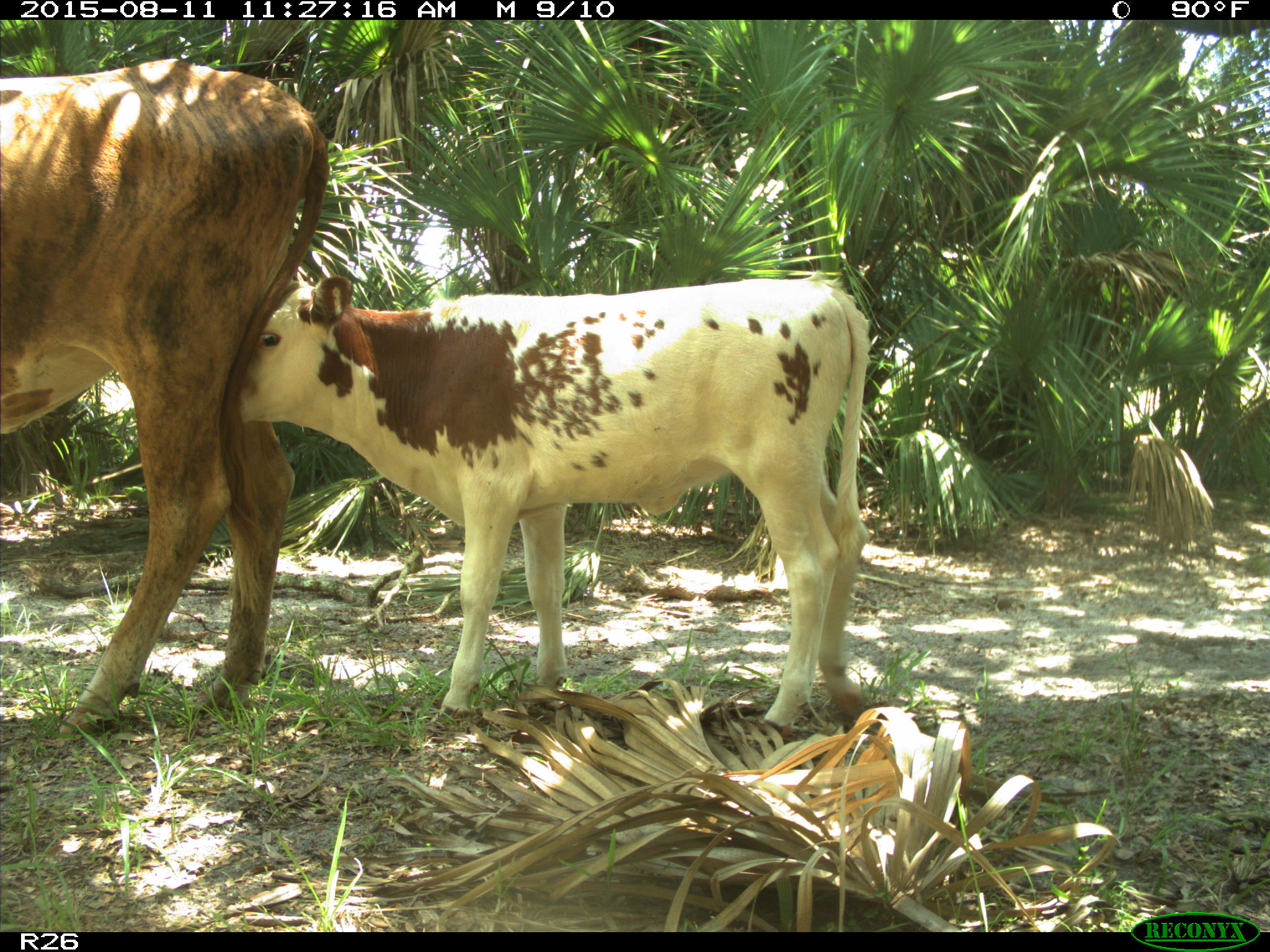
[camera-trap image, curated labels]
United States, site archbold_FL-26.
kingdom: Animalia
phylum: Chordata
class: Mammalia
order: Artiodactyla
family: Bovidae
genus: Bos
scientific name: Bos taurus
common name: domestic cow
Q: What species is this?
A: Bos taurus (domestic cow).